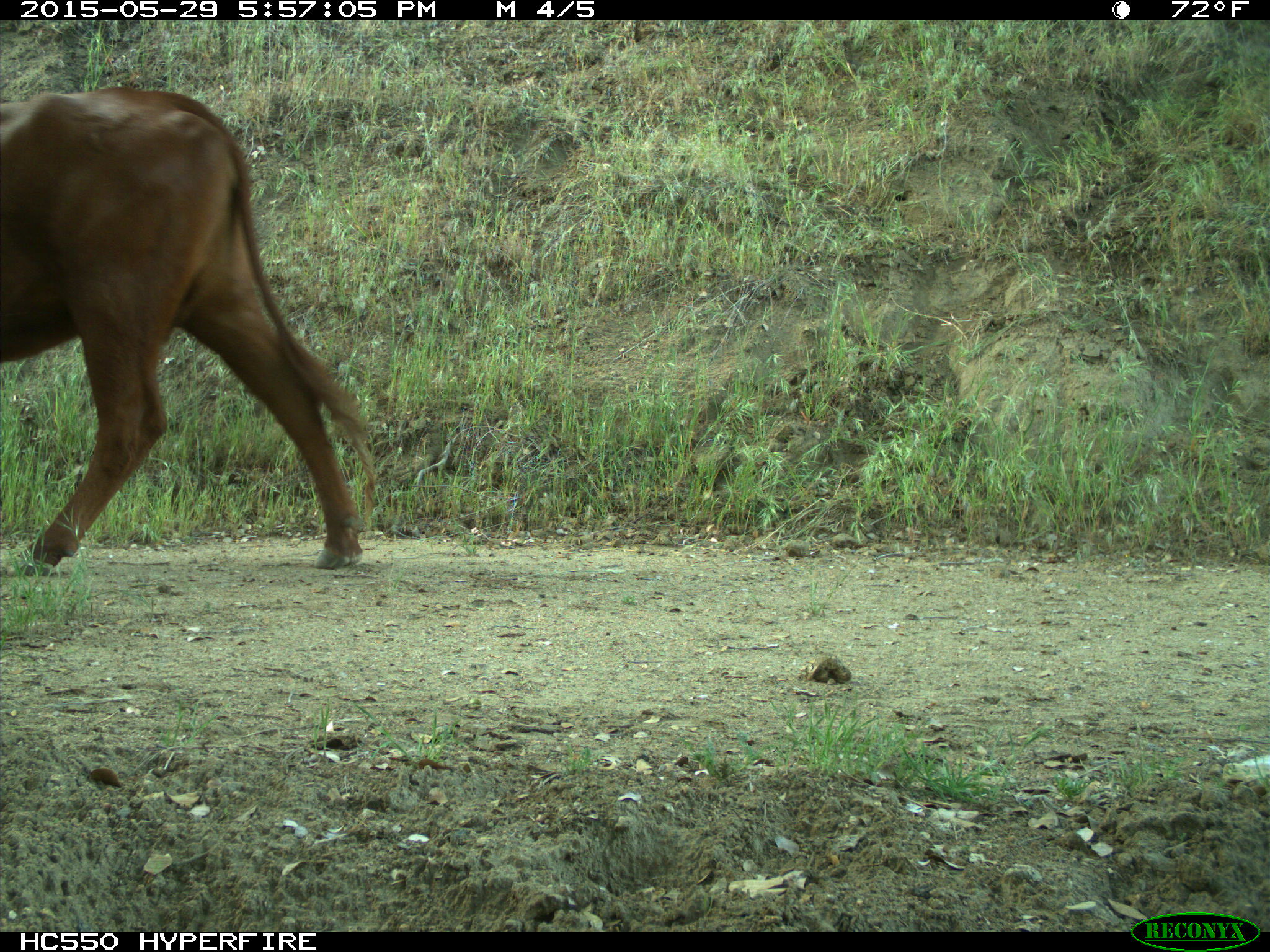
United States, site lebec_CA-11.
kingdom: Animalia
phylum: Chordata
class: Mammalia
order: Artiodactyla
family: Bovidae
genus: Bos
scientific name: Bos taurus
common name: domestic cow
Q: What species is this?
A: Bos taurus (domestic cow).